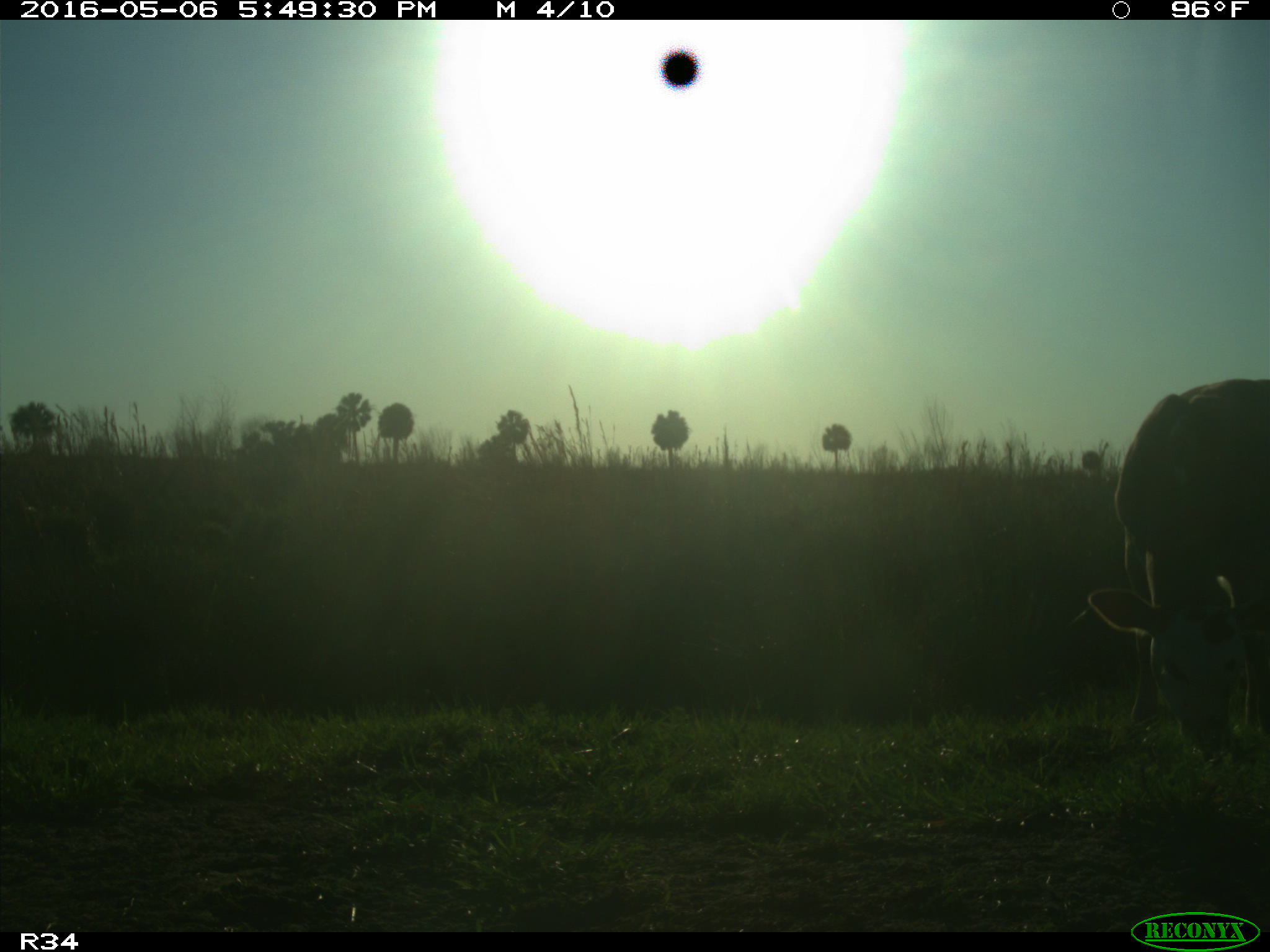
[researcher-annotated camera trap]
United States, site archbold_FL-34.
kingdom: Animalia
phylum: Chordata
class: Mammalia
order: Artiodactyla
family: Bovidae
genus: Bos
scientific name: Bos taurus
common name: domestic cow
Bos taurus (domestic cow).